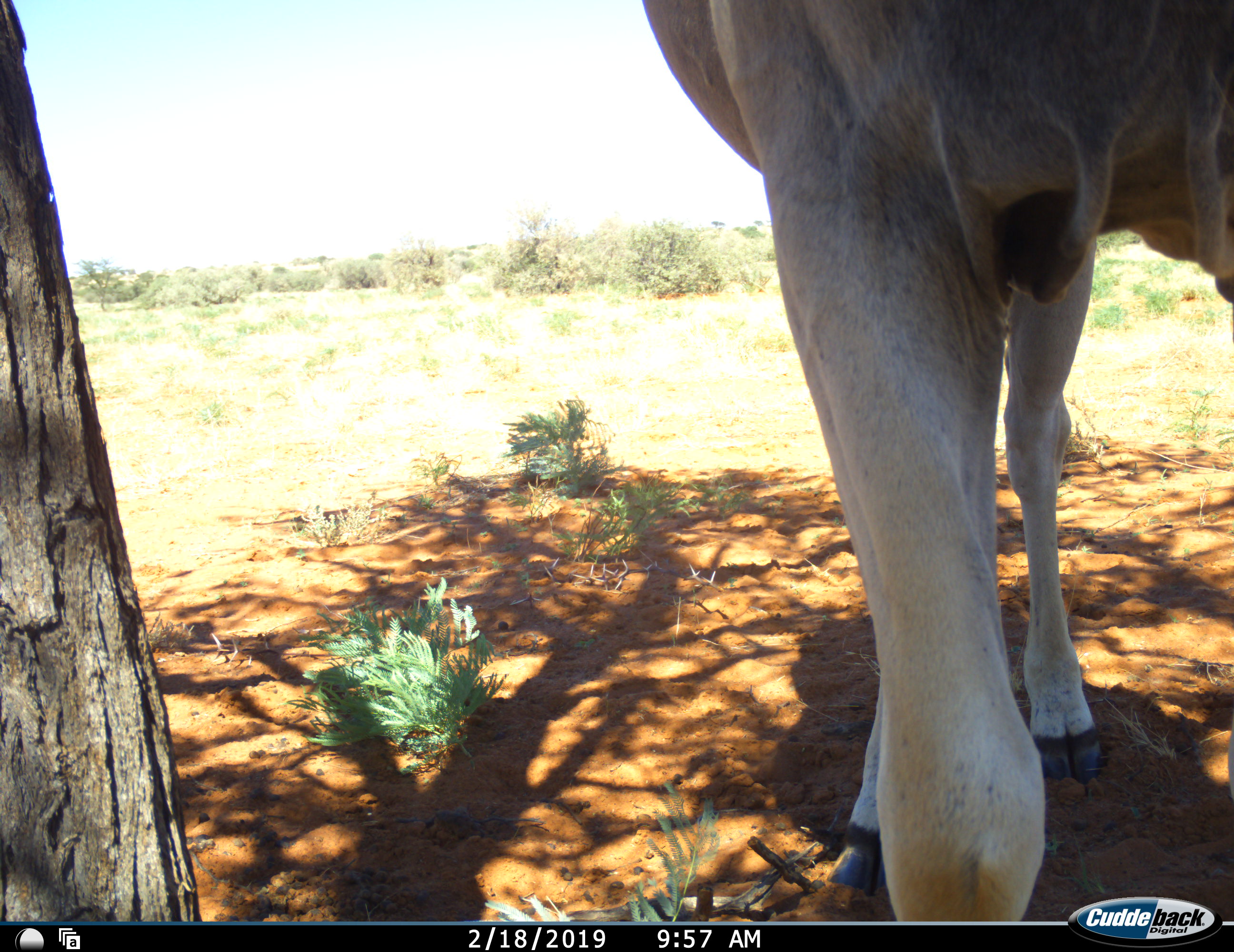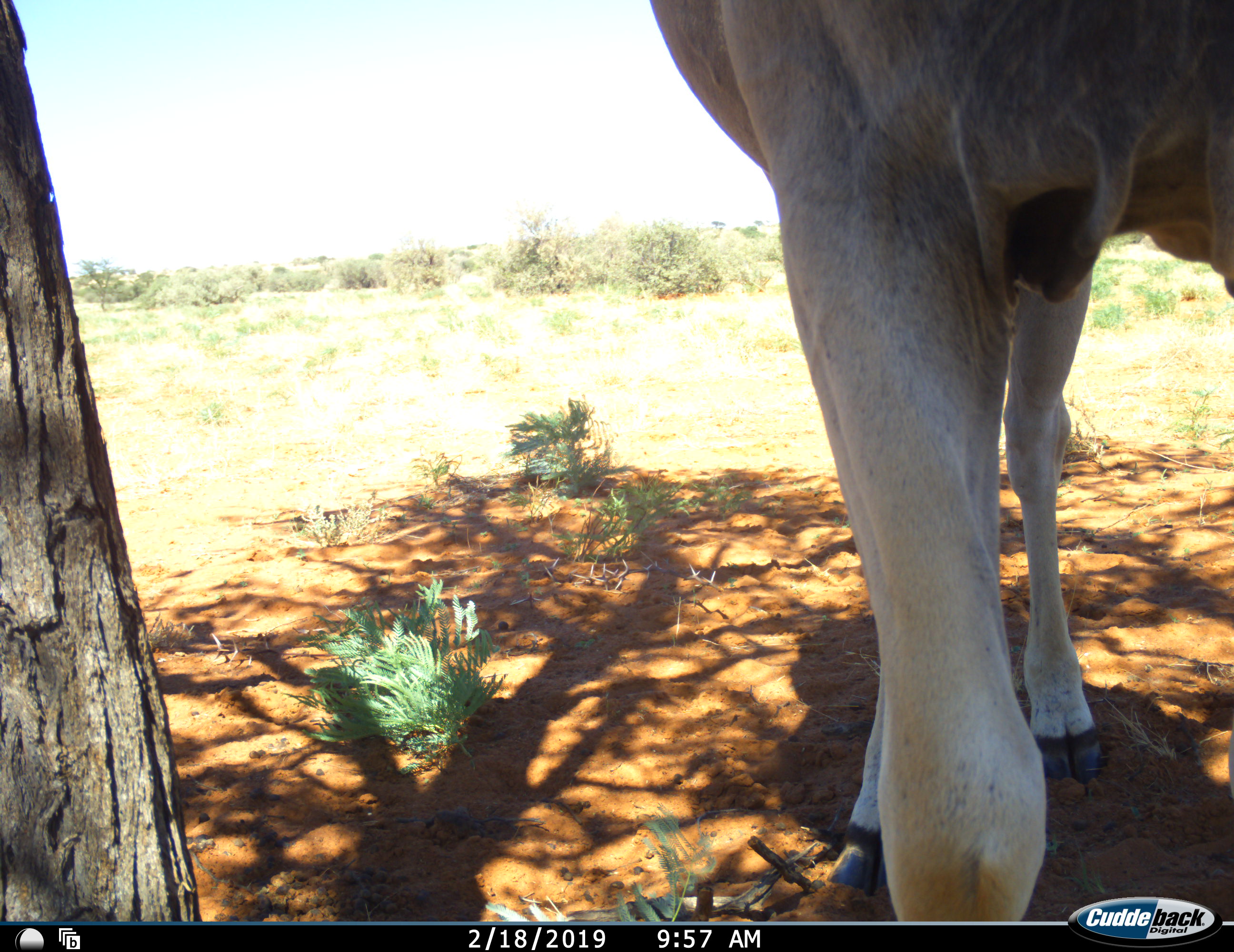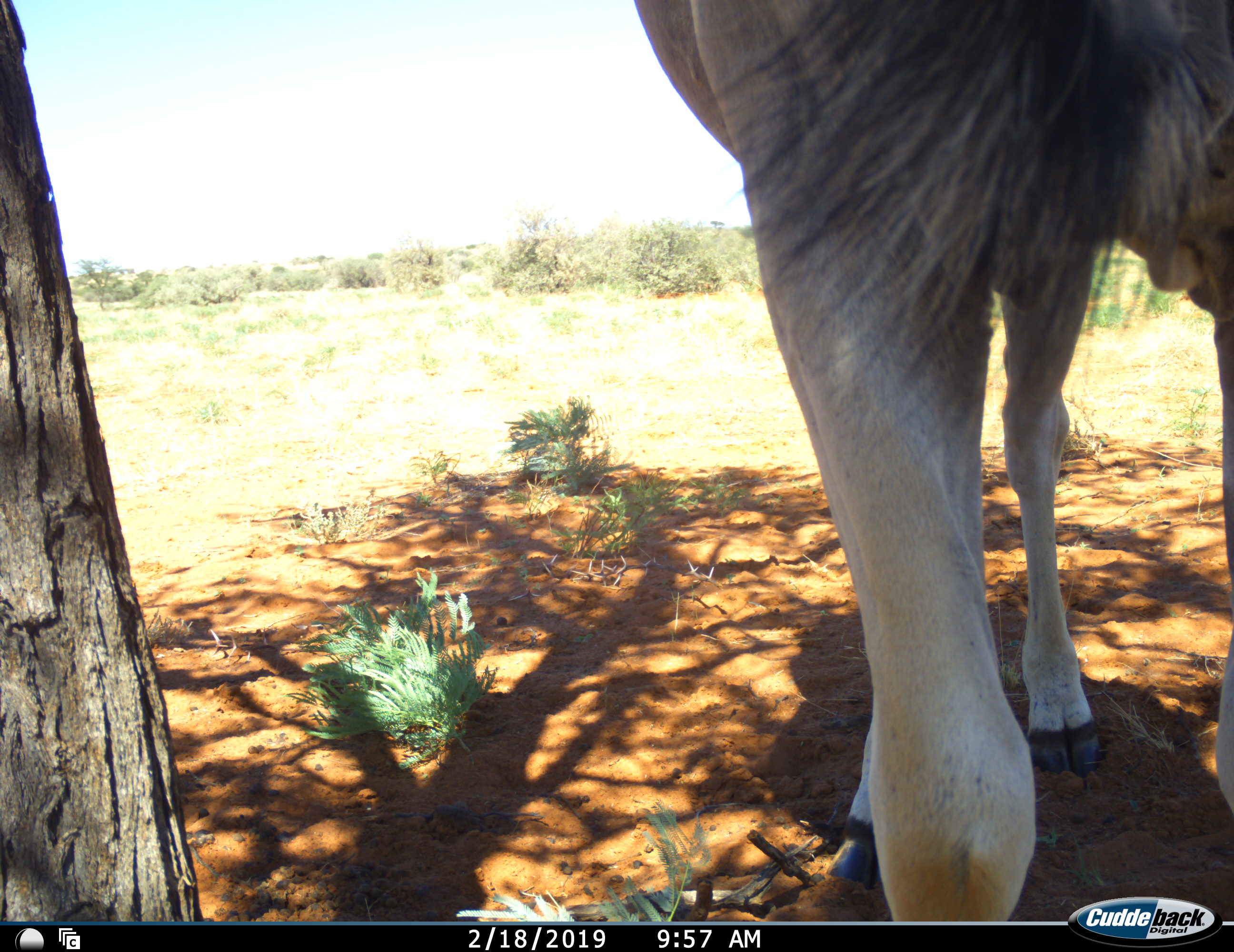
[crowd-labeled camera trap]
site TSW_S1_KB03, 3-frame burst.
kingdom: Animalia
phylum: Chordata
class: Mammalia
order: Artiodactyla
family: Bovidae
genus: Tragelaphus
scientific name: Tragelaphus oryx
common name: eland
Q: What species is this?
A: Eland (Tragelaphus oryx).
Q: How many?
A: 1.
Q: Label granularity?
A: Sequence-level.